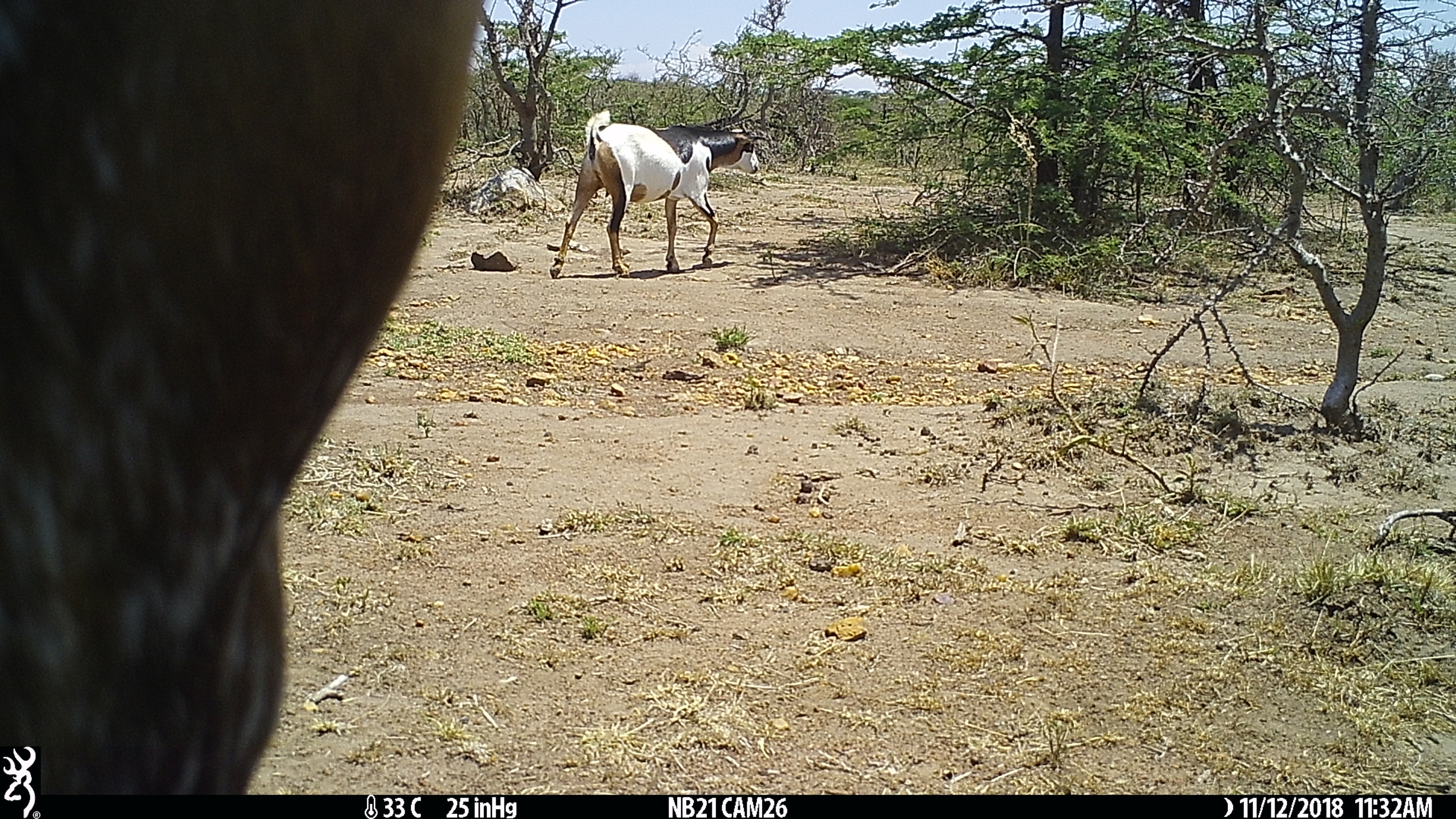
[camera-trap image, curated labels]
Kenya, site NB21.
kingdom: Animalia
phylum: Chordata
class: Mammalia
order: Artiodactyla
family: Bovidae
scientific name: Bovidae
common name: sheep or goat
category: shoat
Shoat (sheep or goat) (Bovidae).